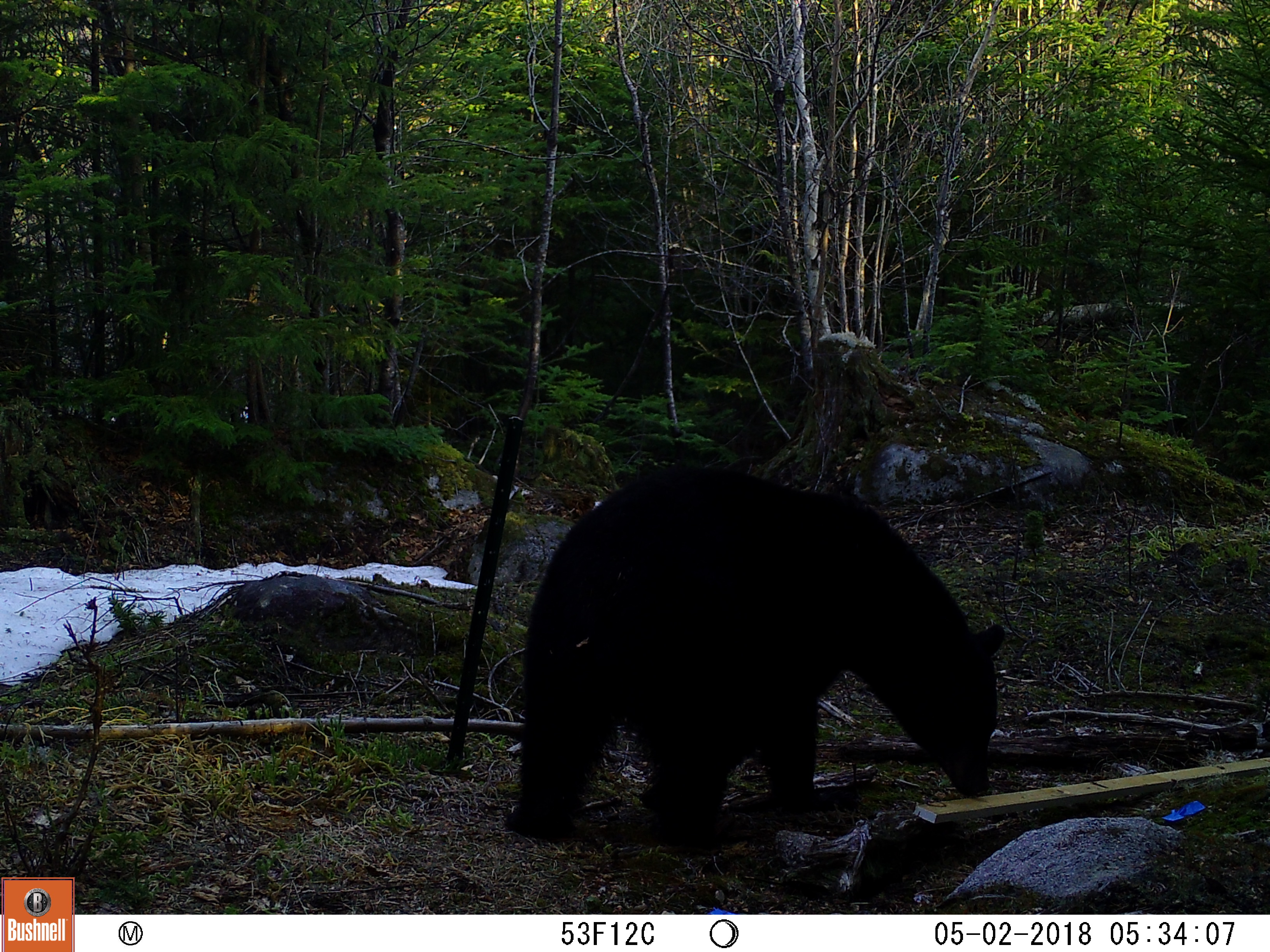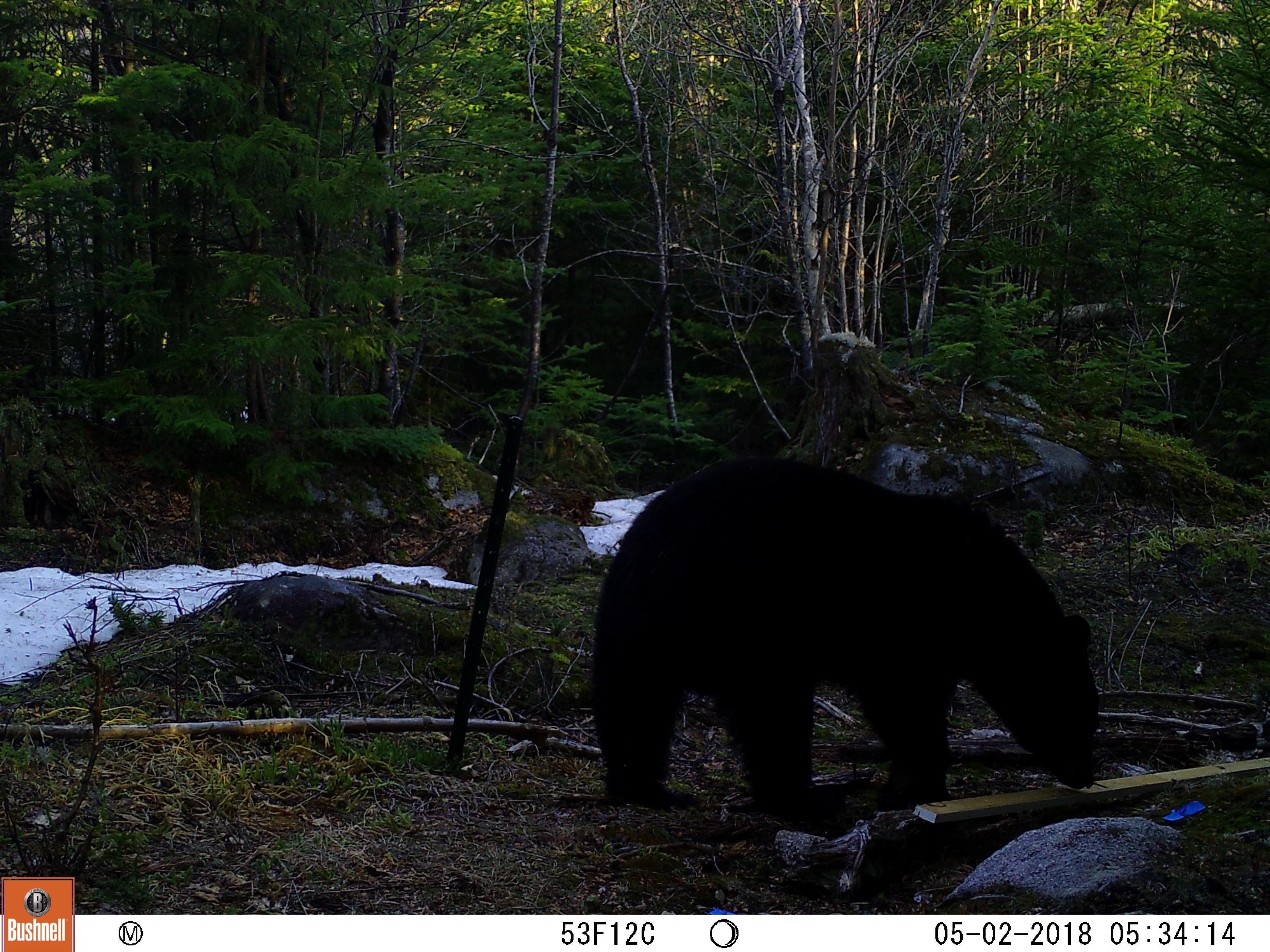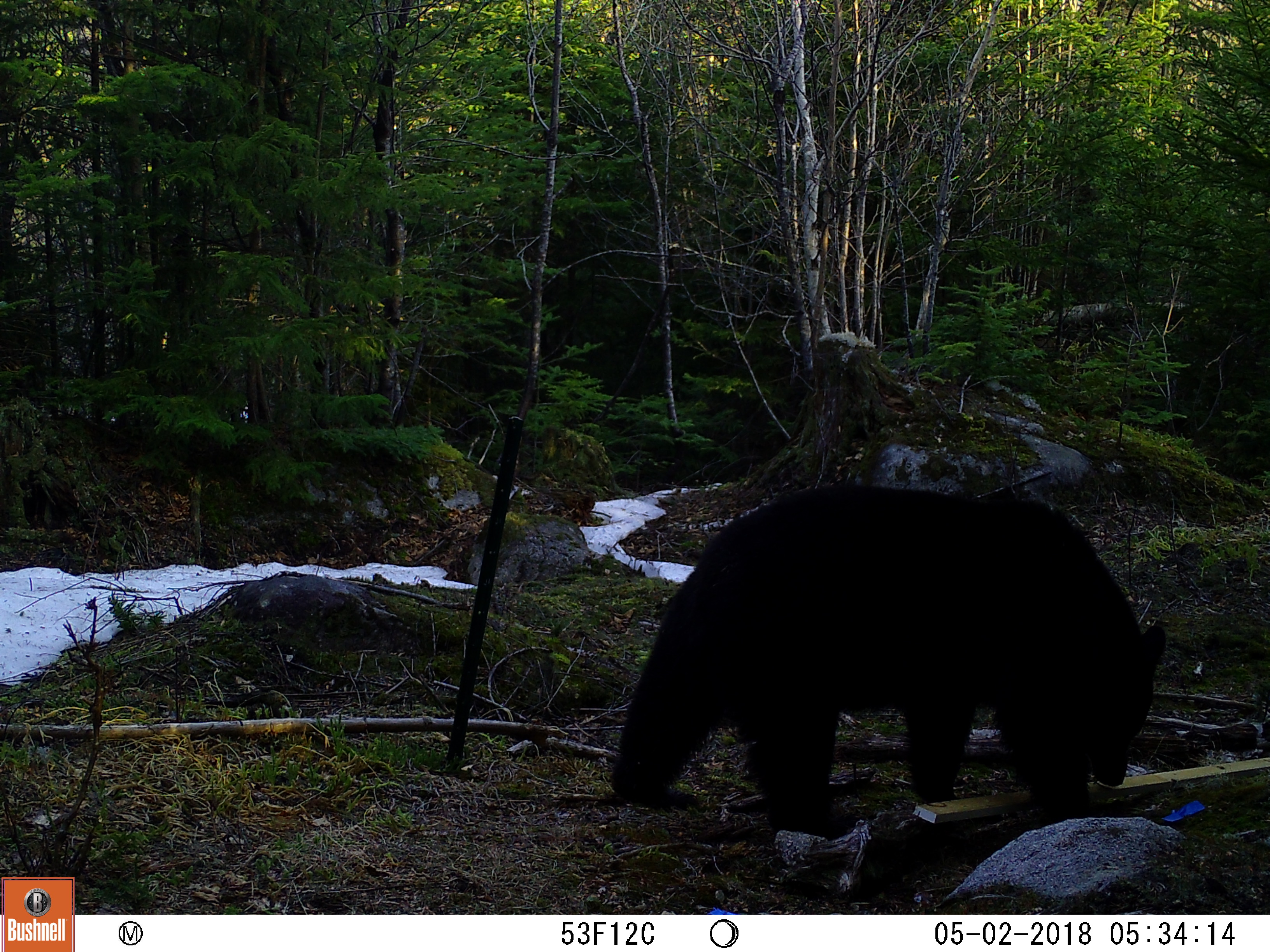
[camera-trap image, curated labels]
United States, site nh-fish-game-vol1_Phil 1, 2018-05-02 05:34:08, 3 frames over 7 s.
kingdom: Animalia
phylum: Chordata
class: Mammalia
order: Carnivora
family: Ursidae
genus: Ursus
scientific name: Ursus americanus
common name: black bear